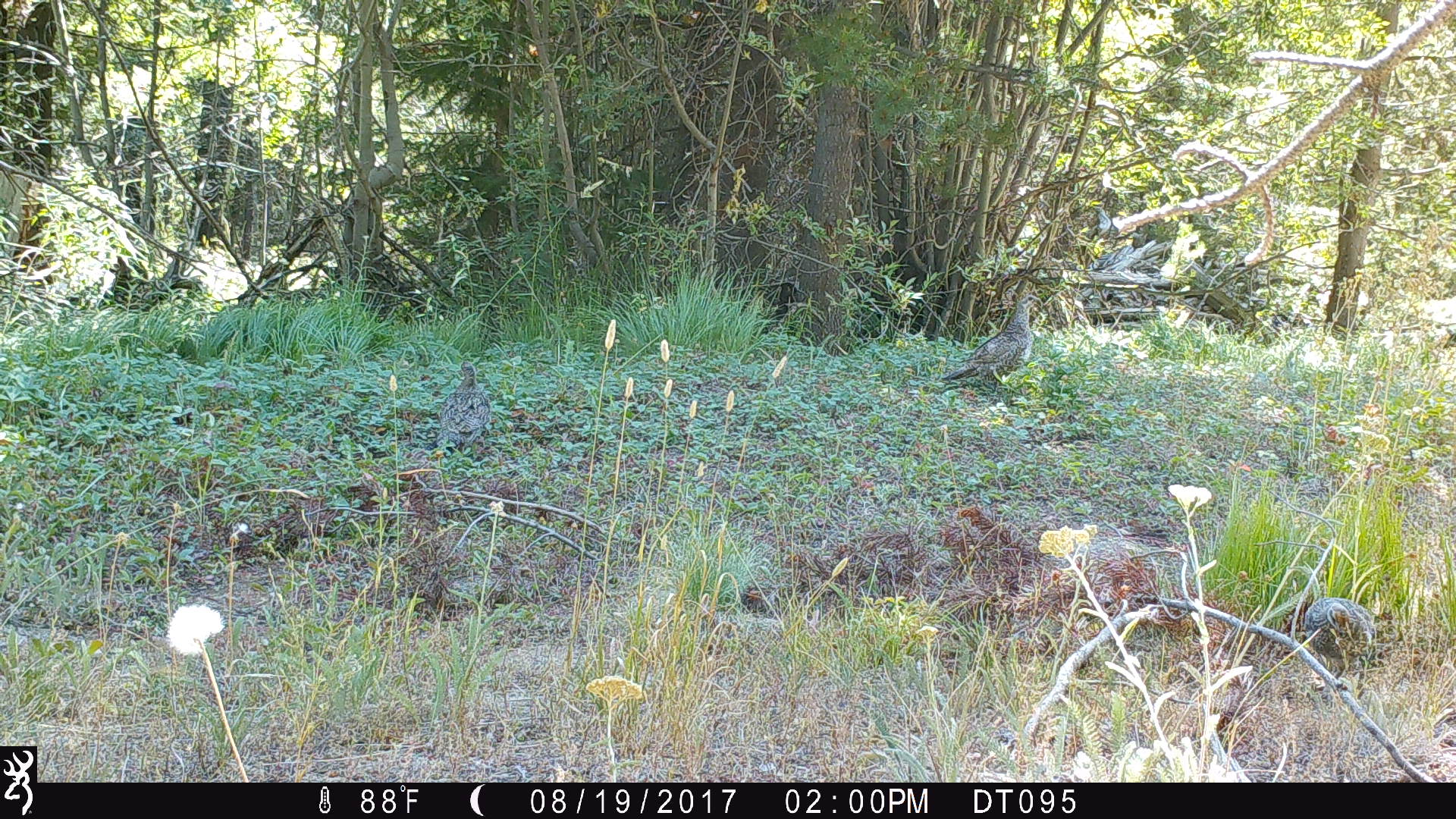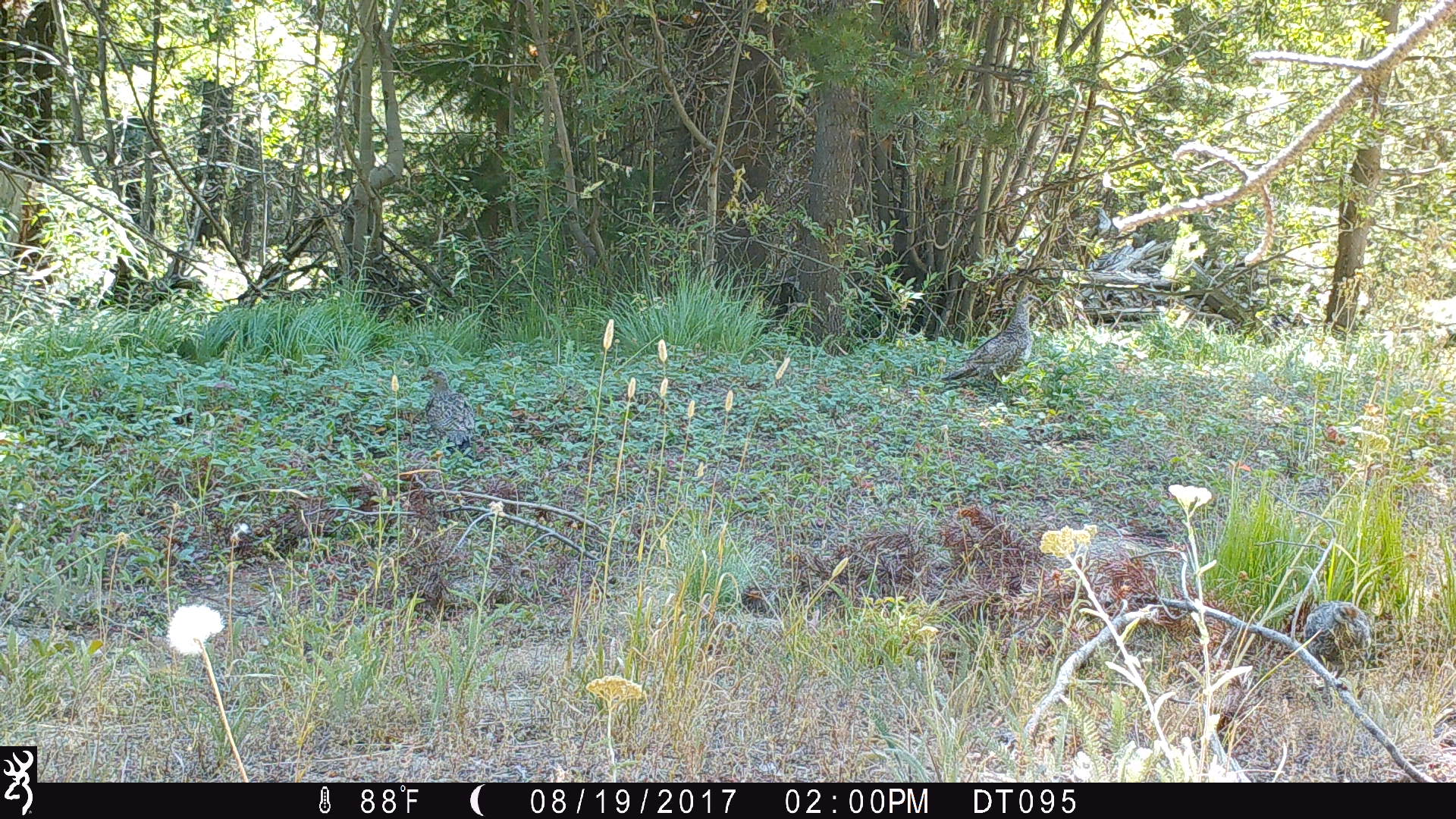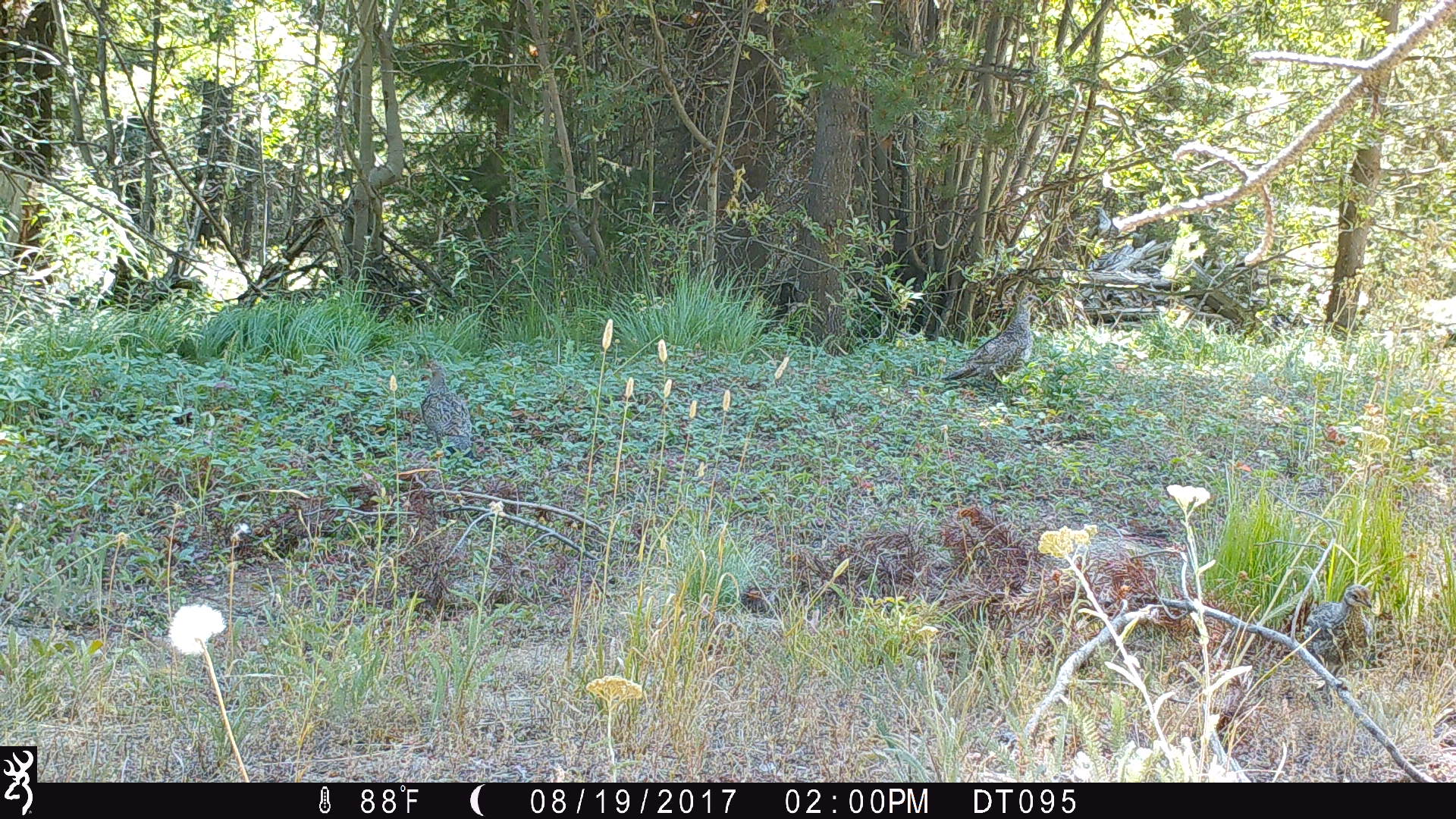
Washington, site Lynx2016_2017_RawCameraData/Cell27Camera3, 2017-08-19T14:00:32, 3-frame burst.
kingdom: Animalia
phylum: Chordata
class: Aves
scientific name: Aves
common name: birds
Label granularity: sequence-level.